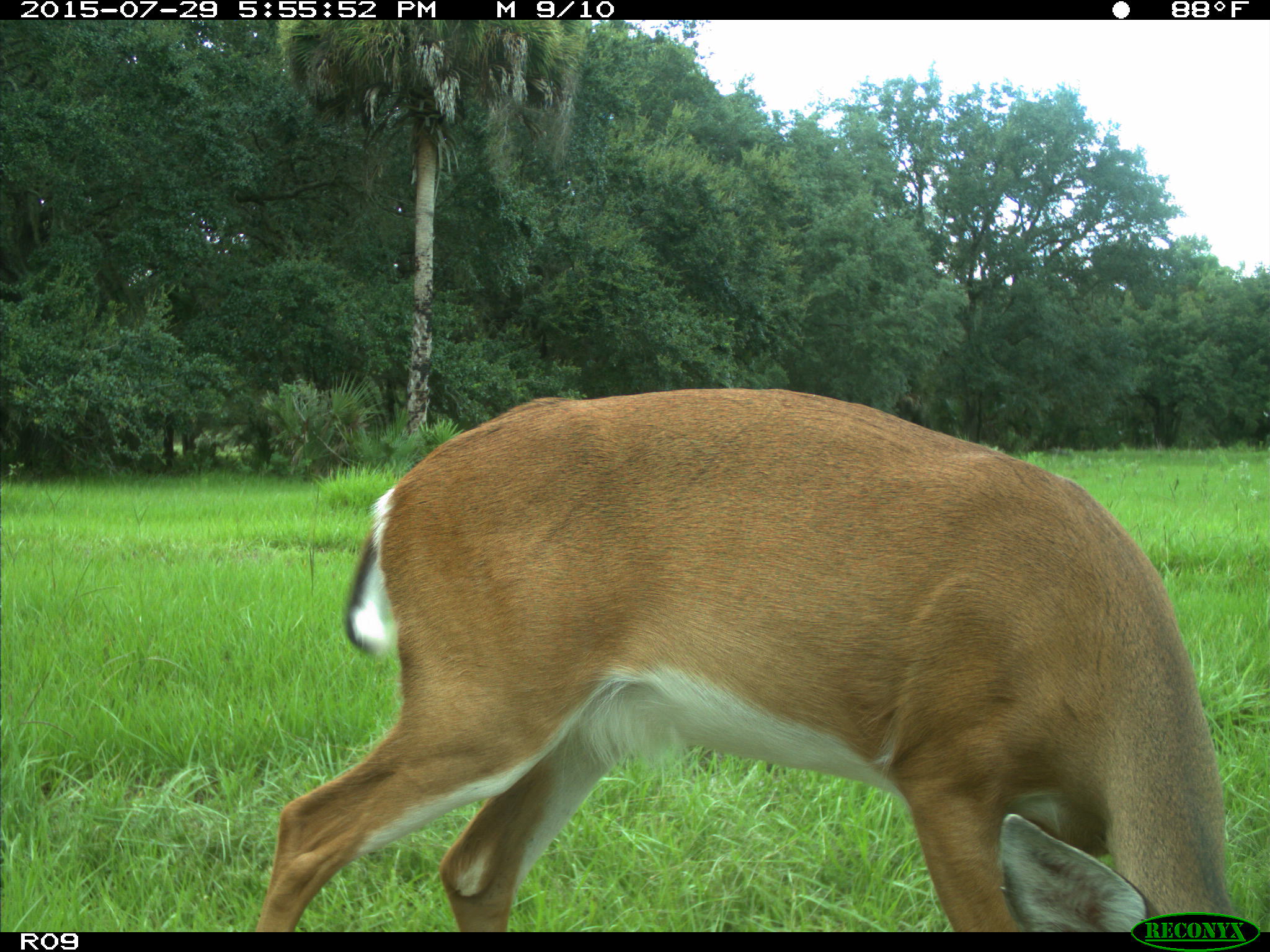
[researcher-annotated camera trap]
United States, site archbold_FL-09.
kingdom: Animalia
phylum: Chordata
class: Mammalia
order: Artiodactyla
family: Cervidae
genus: Odocoileus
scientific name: Odocoileus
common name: deer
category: unidentified deer